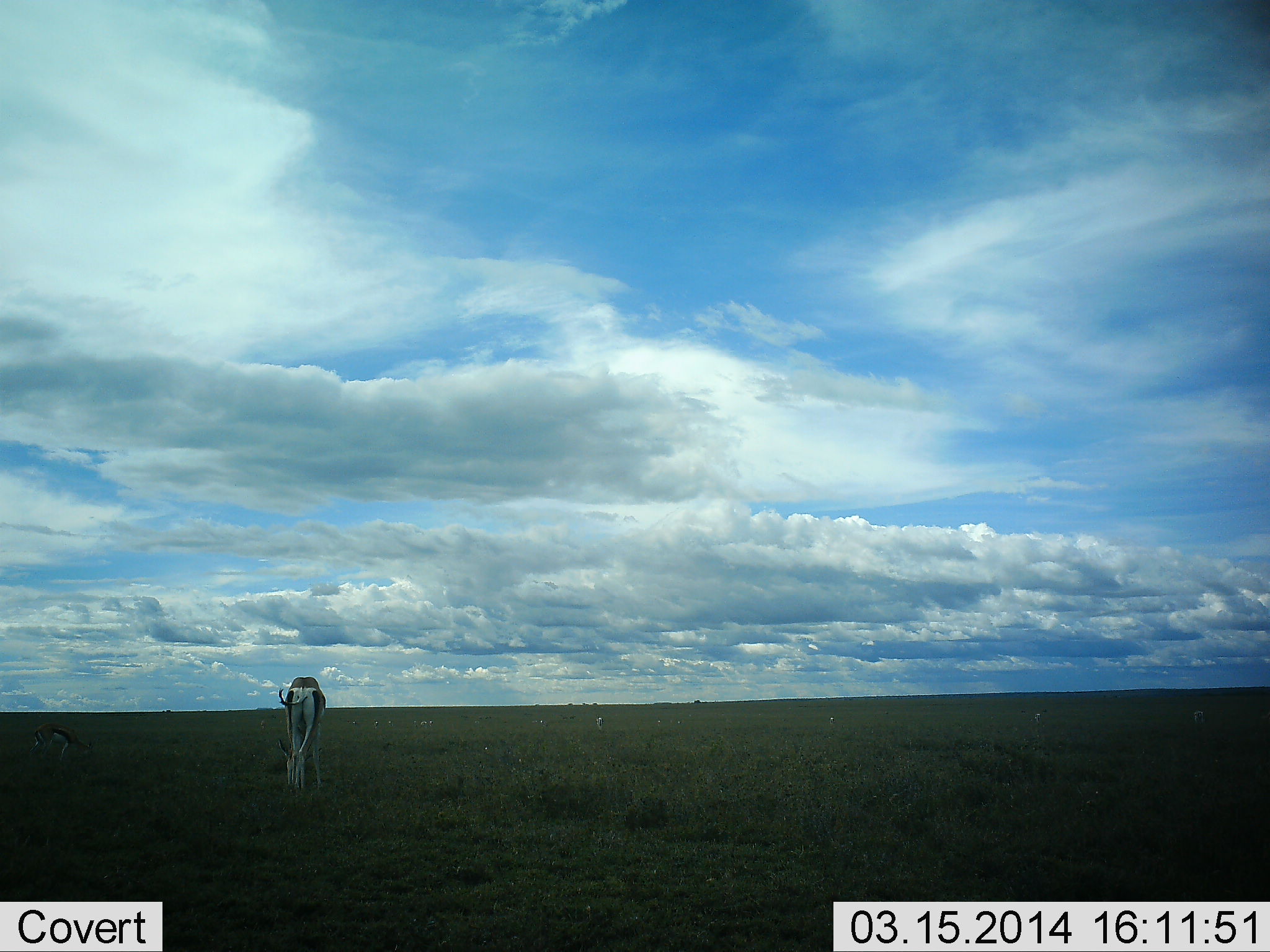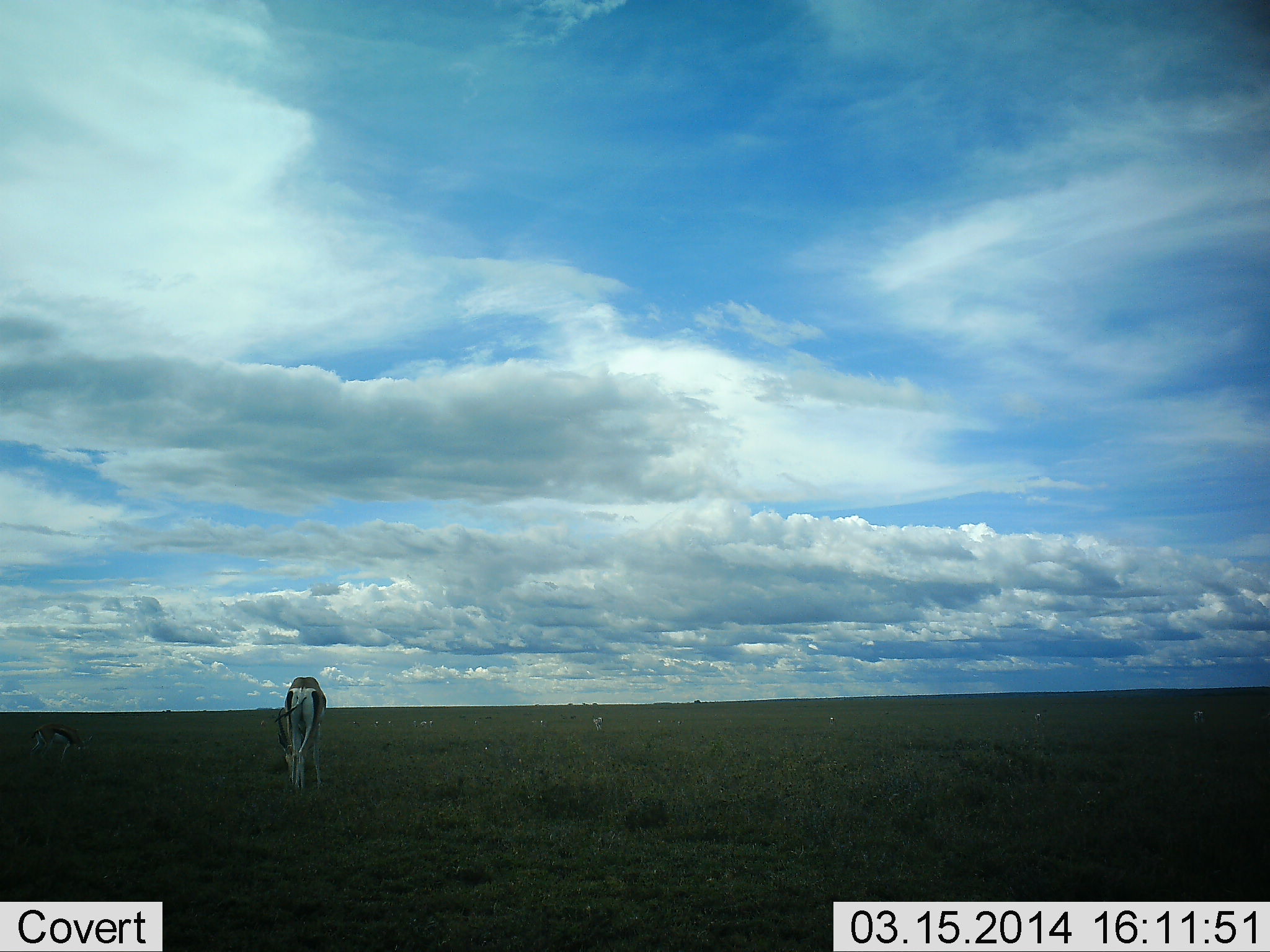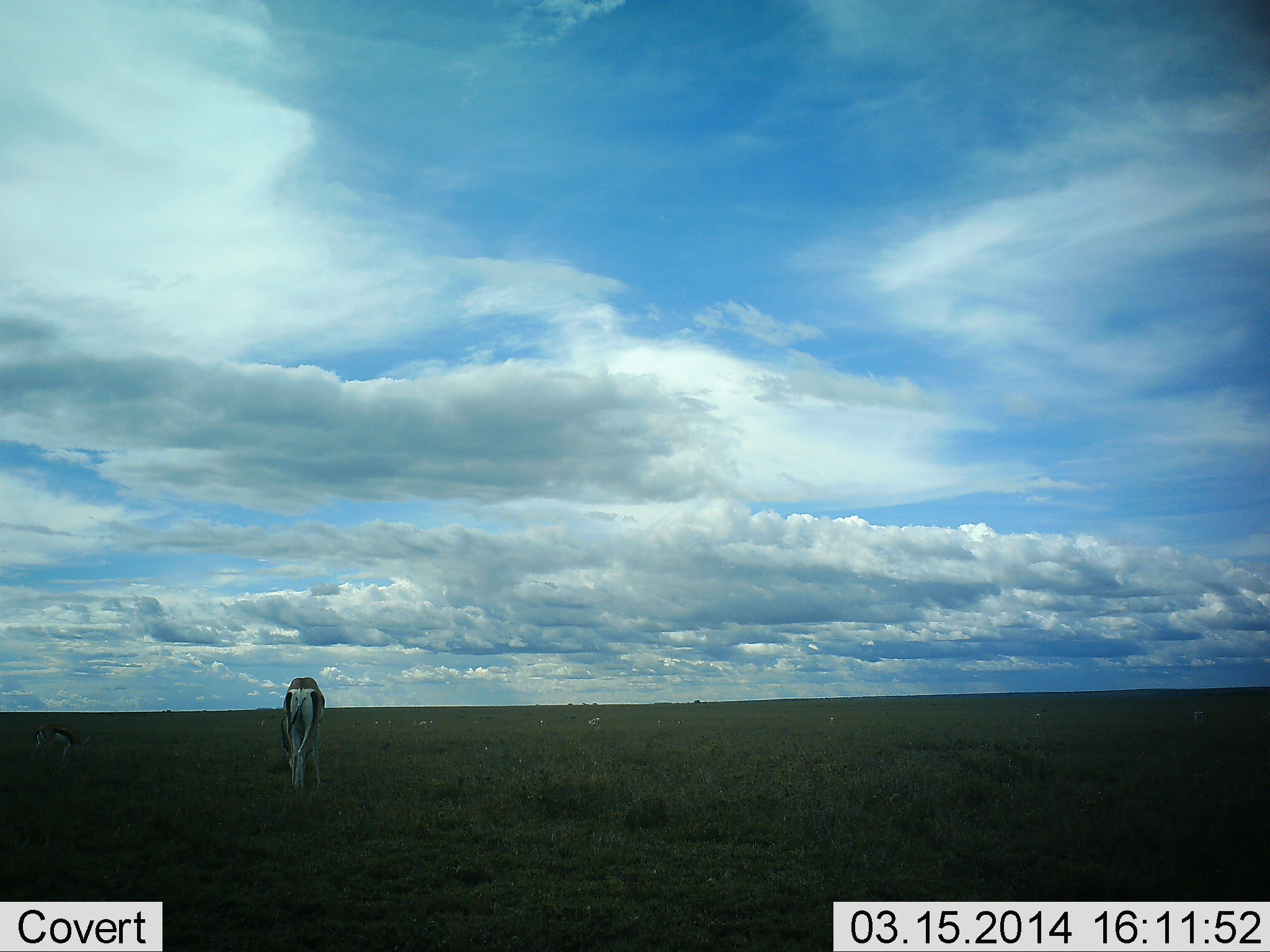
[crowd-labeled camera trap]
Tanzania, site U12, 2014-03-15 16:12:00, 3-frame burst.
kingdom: Animalia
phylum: Chordata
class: Mammalia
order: Artiodactyla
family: Bovidae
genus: Nanger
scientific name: Nanger granti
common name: grant's gazelle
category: gazellegrants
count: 2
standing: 50%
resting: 10%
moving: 10%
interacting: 0%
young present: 10%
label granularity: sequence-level